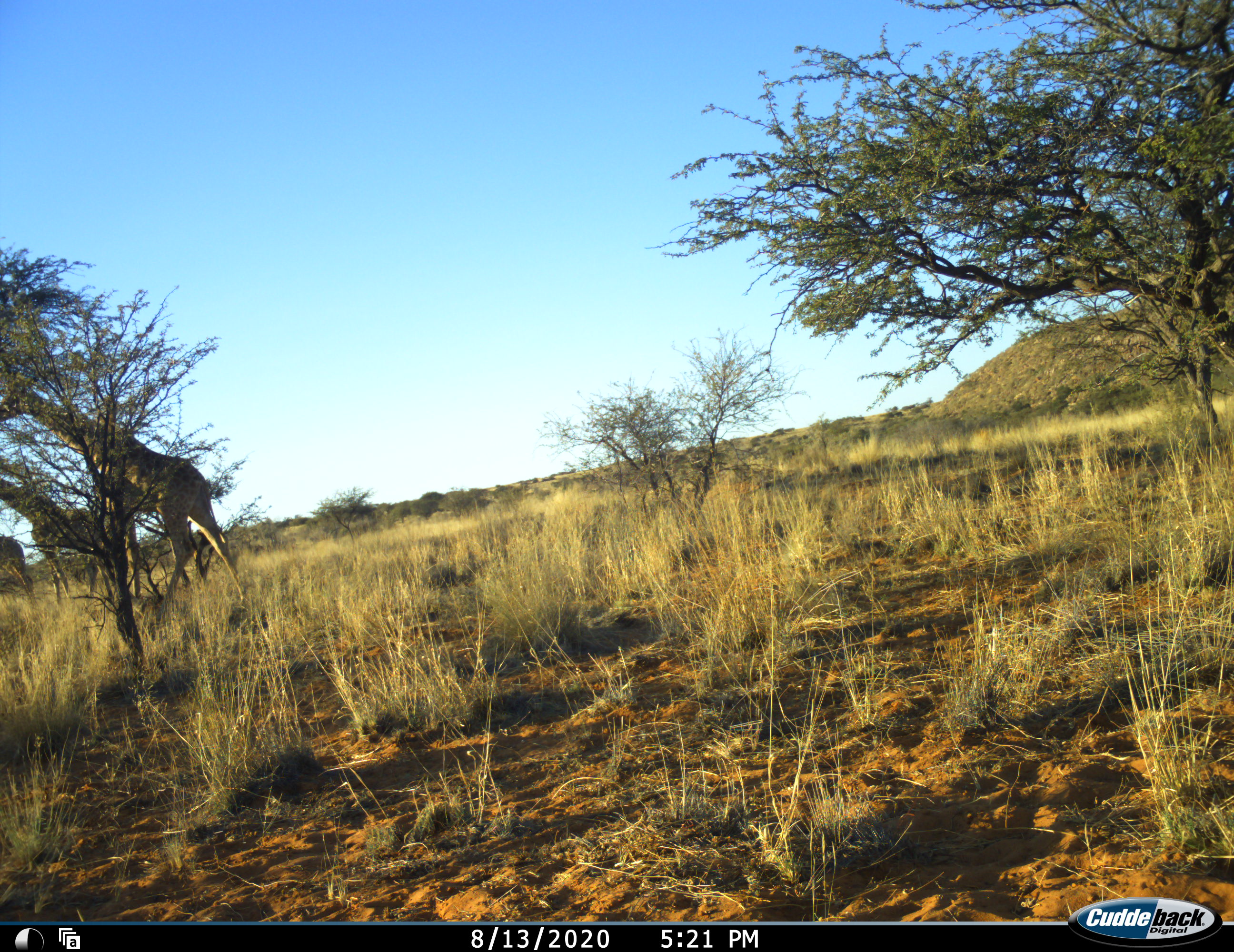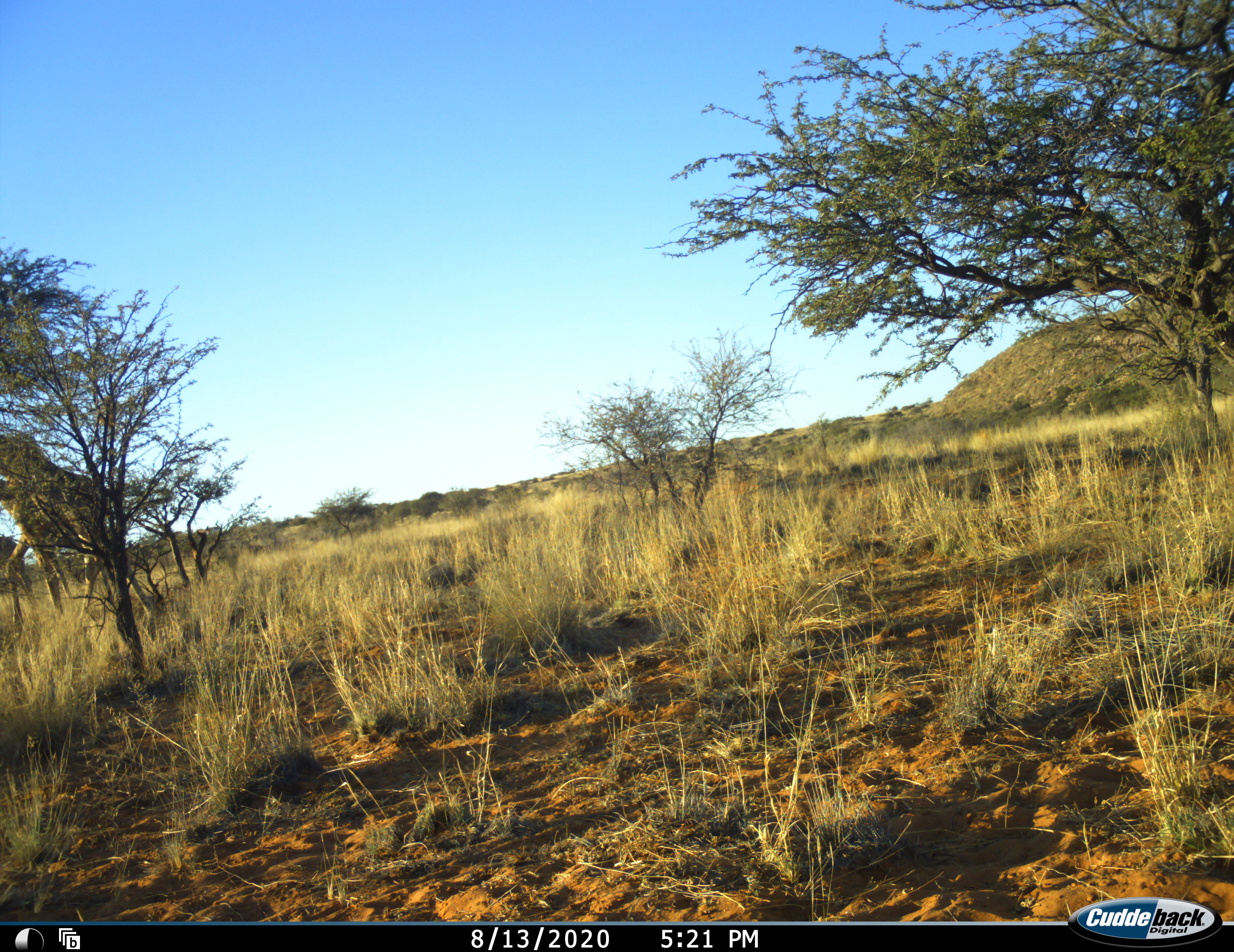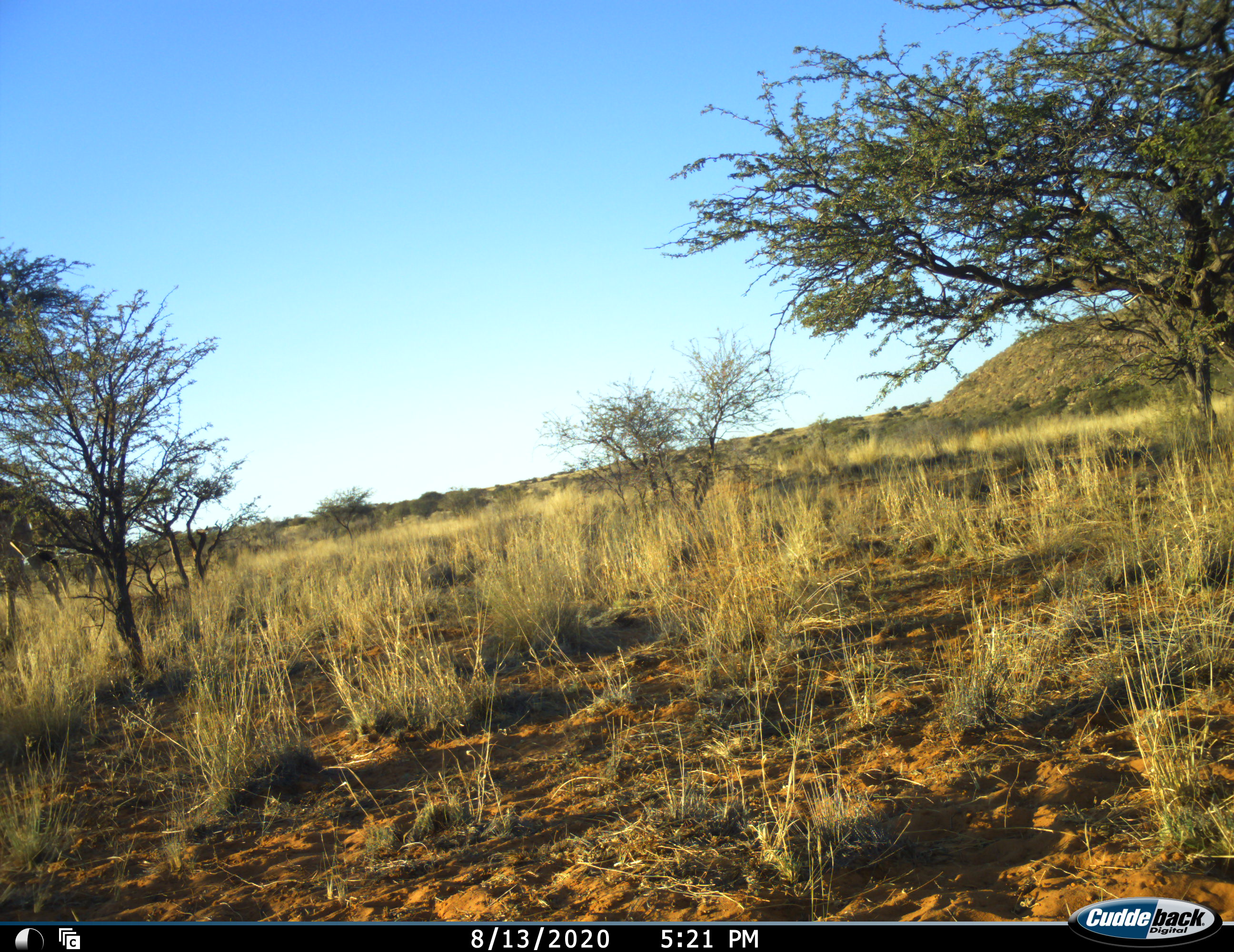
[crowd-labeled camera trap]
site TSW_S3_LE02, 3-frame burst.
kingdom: Animalia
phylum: Chordata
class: Mammalia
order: Artiodactyla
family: Giraffidae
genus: Giraffa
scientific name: Giraffa camelopardalis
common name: giraffe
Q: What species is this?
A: Giraffe (Giraffa camelopardalis).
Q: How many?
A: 3.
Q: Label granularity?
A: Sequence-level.